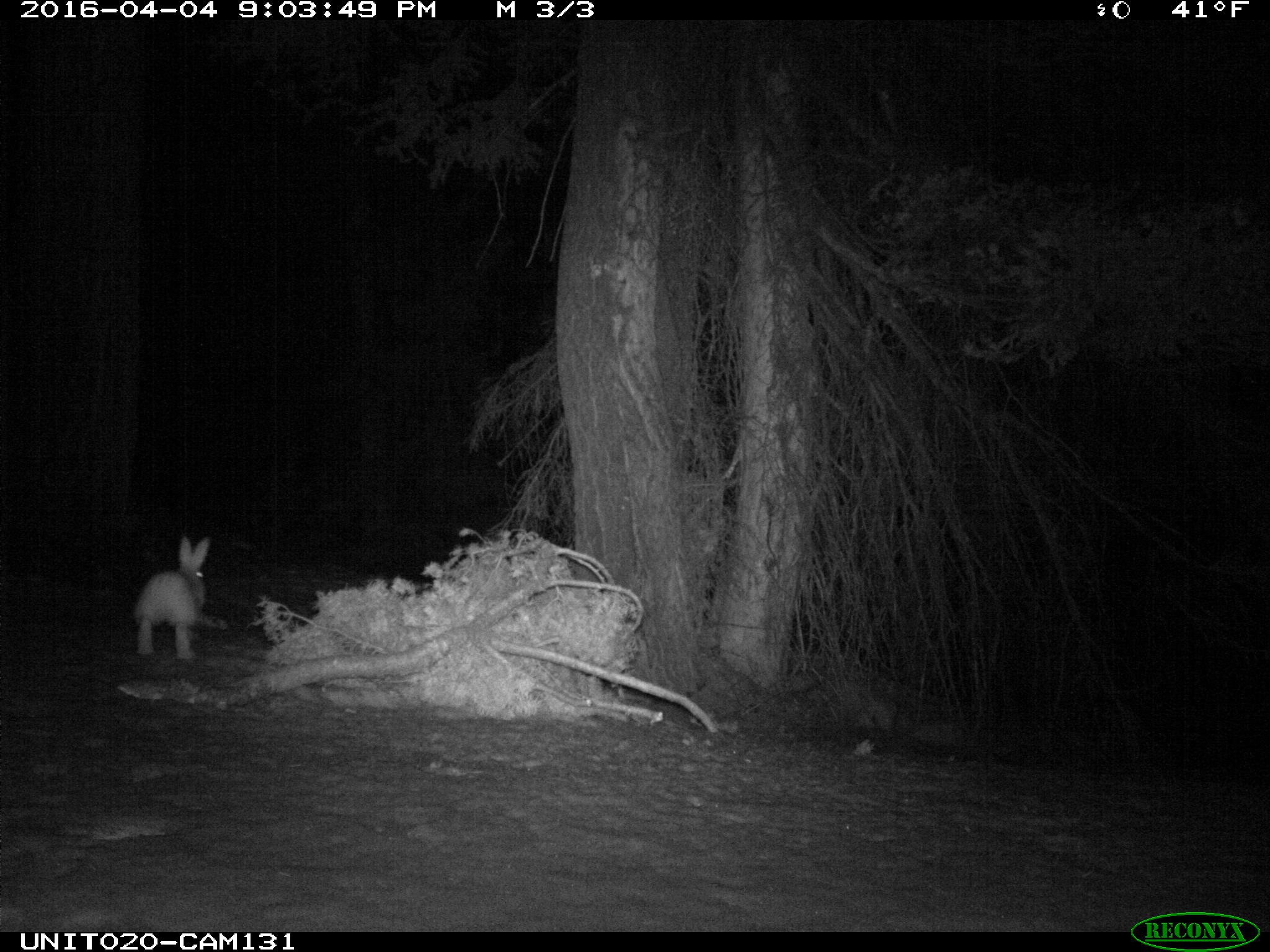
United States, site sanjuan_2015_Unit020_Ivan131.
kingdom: Animalia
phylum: Chordata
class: Mammalia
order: Lagomorpha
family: Leporidae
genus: Lepus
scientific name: Lepus americanus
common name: snowshoe hare